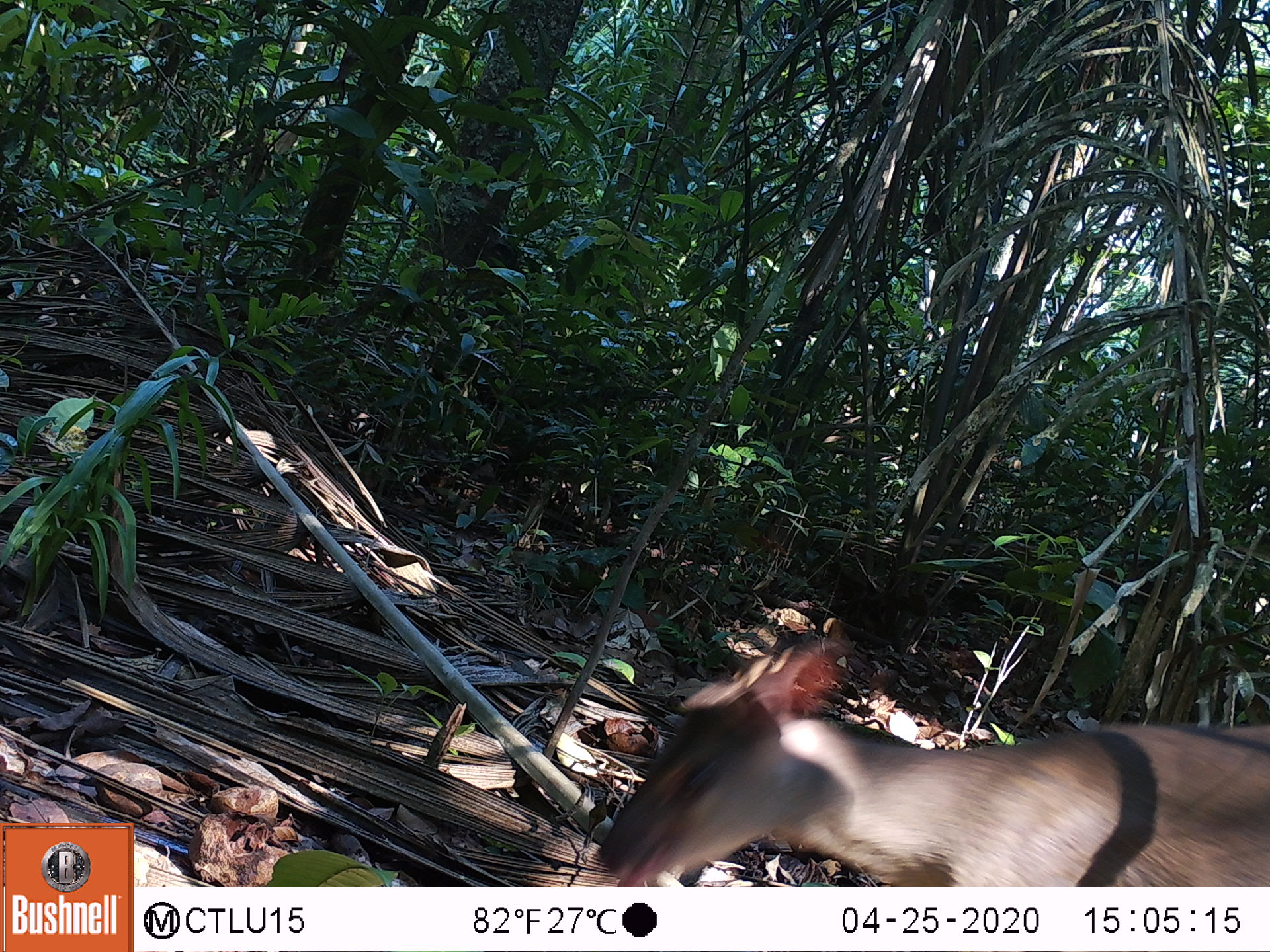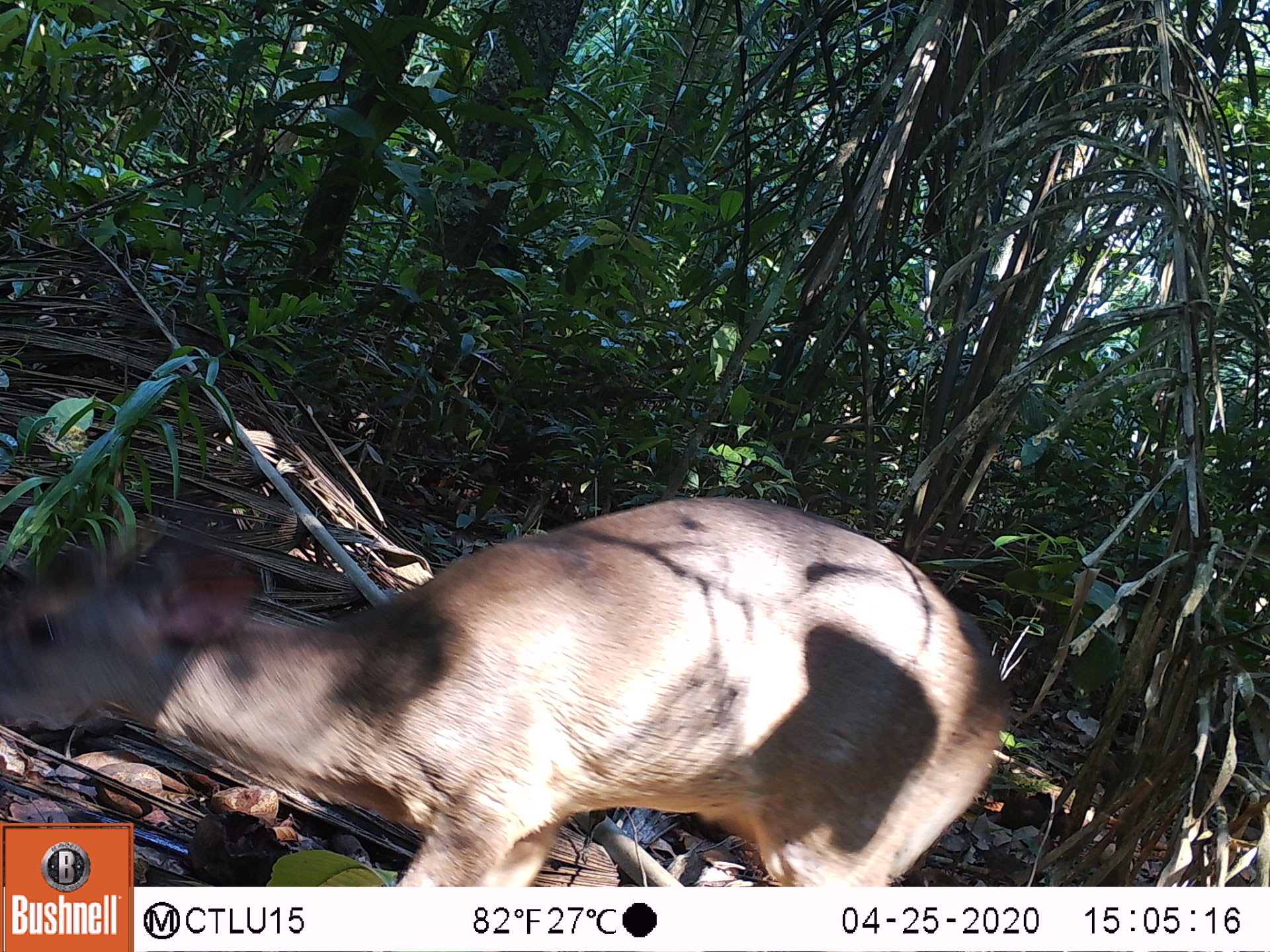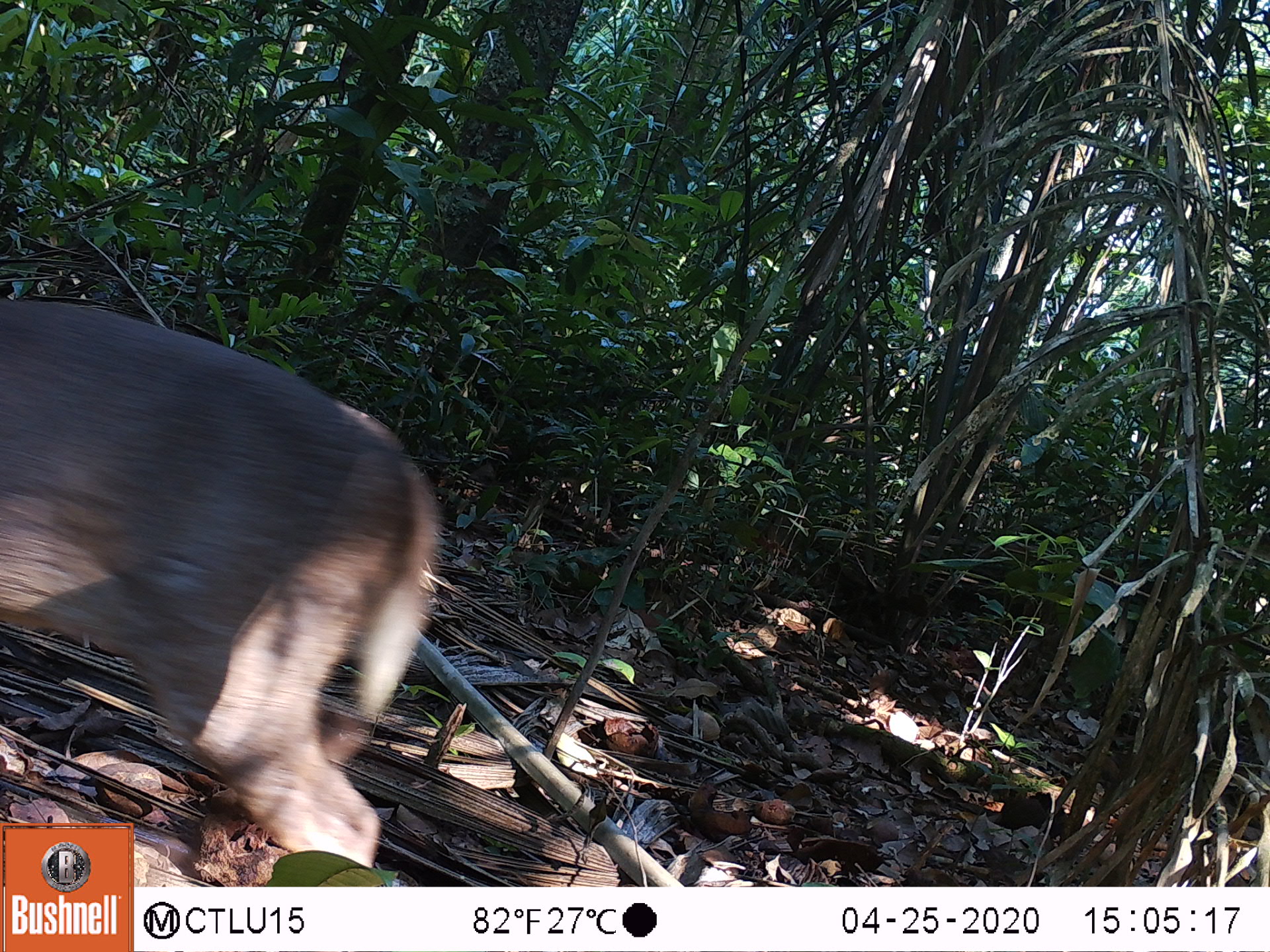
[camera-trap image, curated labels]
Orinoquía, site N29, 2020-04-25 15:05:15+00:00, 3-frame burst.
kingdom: Animalia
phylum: Chordata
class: Mammalia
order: Artiodactyla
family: Cervidae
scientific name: Cervidae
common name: deer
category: unknown cervid